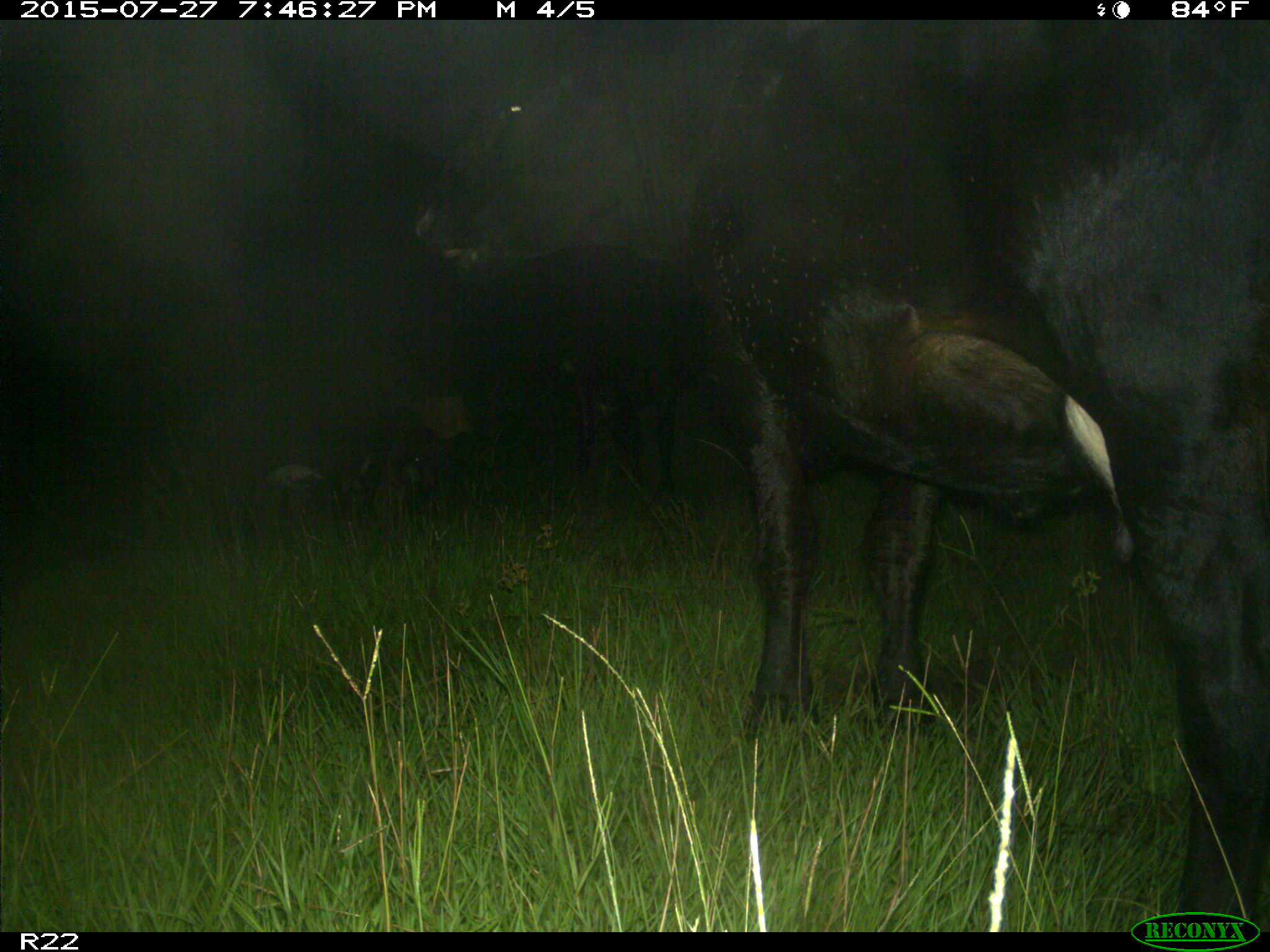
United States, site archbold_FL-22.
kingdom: Animalia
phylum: Chordata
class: Mammalia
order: Artiodactyla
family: Bovidae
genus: Bos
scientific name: Bos taurus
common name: domestic cow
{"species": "Bos taurus (domestic cow)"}